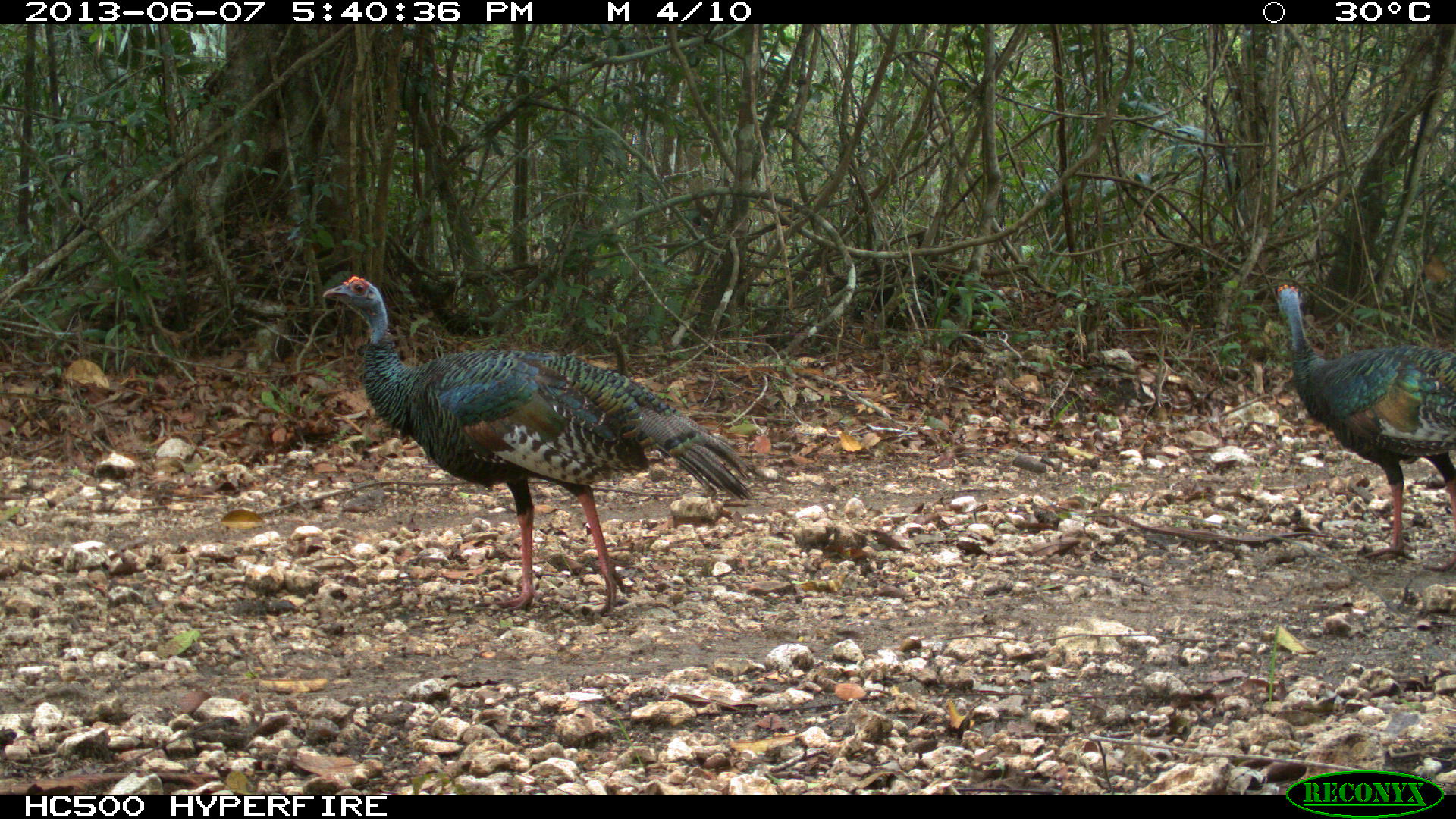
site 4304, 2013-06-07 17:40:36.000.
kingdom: Animalia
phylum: Chordata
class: Aves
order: Galliformes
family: Phasianidae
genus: Meleagris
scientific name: Meleagris ocellata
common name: ocellated turkey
Meleagris ocellata (ocellated turkey), count 2.